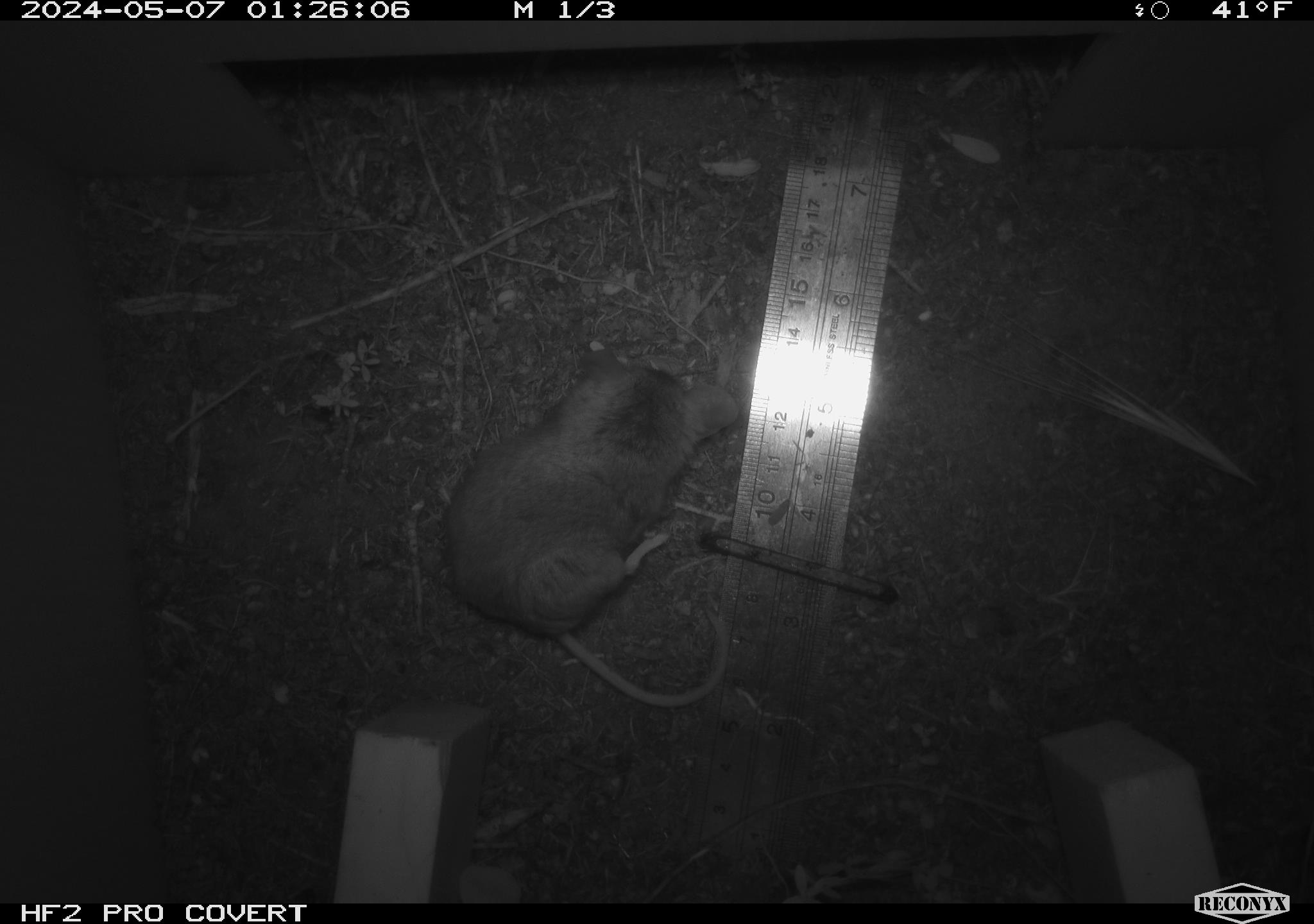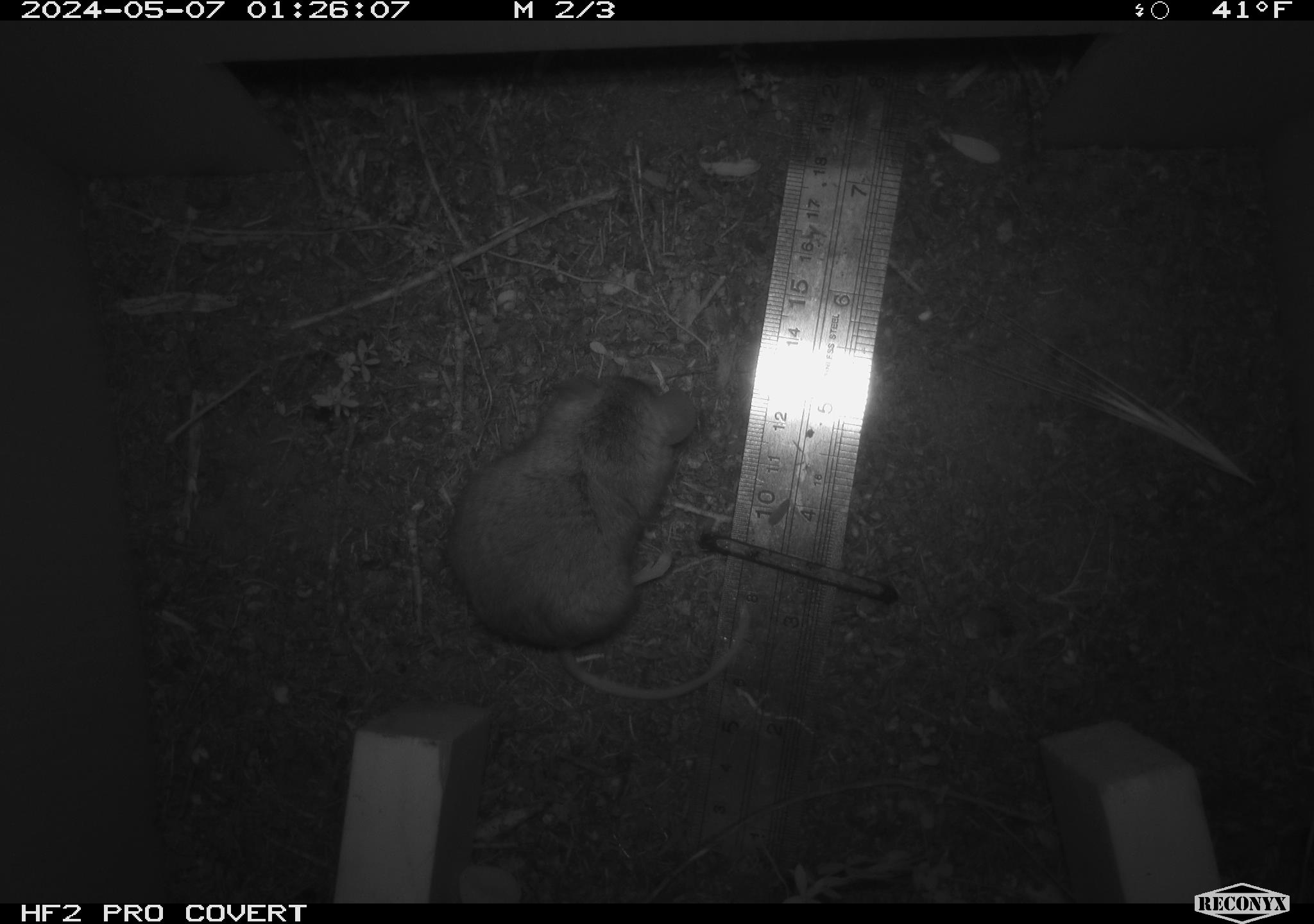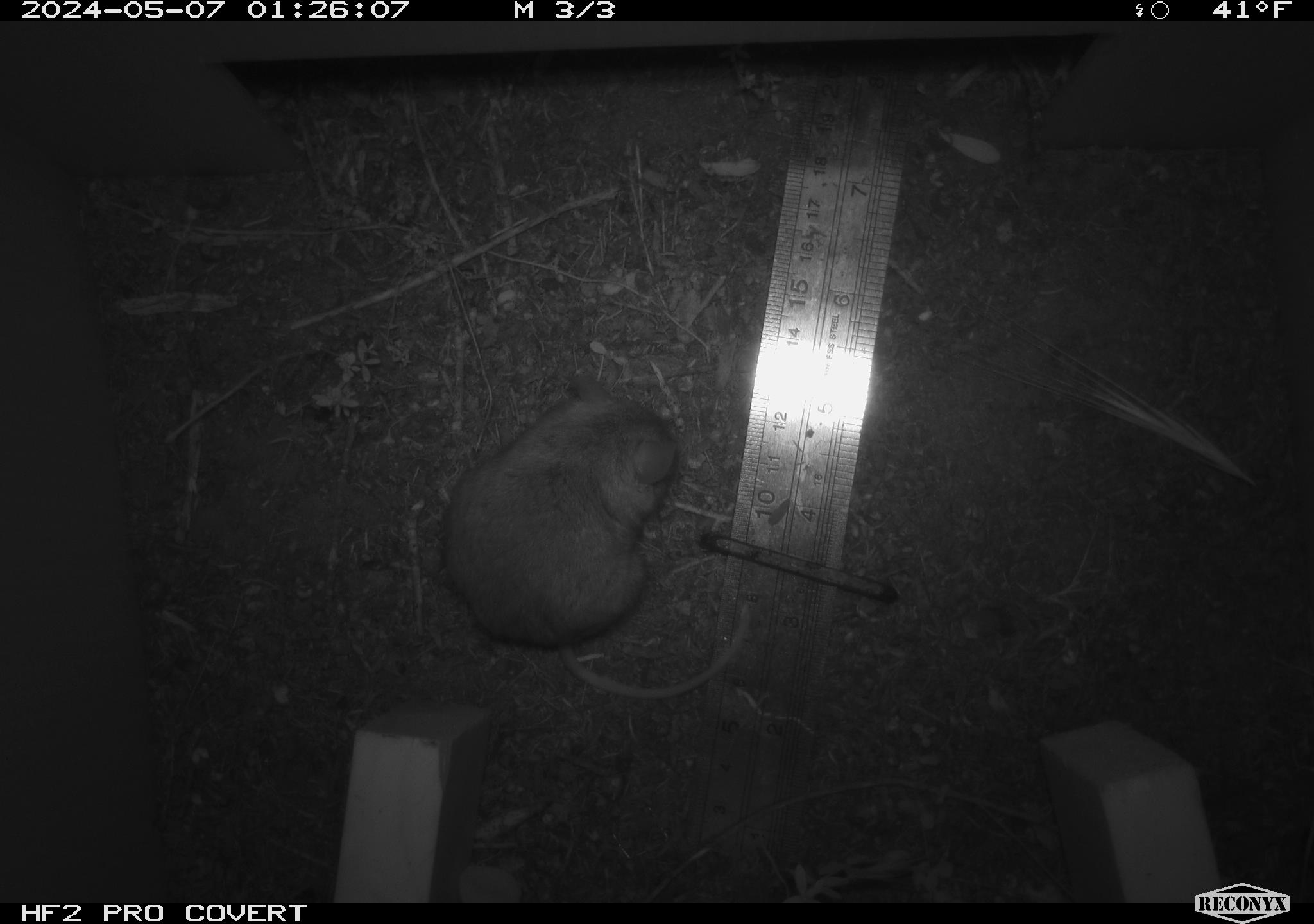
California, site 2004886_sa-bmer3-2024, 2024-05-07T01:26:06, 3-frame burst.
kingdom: Animalia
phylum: Chordata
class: Mammalia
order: Rodentia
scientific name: Rodentia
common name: mouse species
Mouse species (Rodentia).